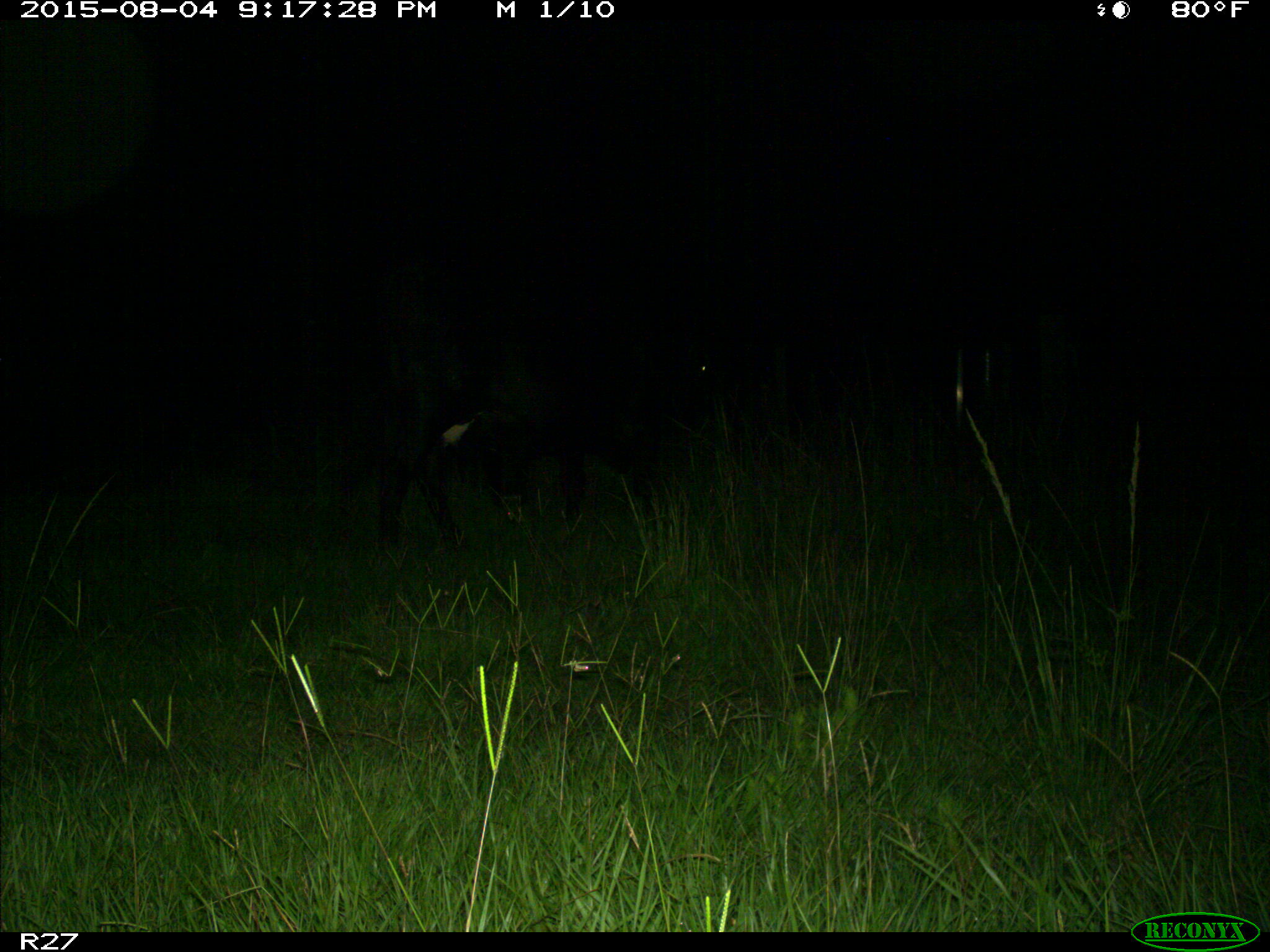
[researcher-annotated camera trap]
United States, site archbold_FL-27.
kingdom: Animalia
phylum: Chordata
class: Mammalia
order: Artiodactyla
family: Bovidae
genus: Bos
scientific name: Bos taurus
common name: domestic cow